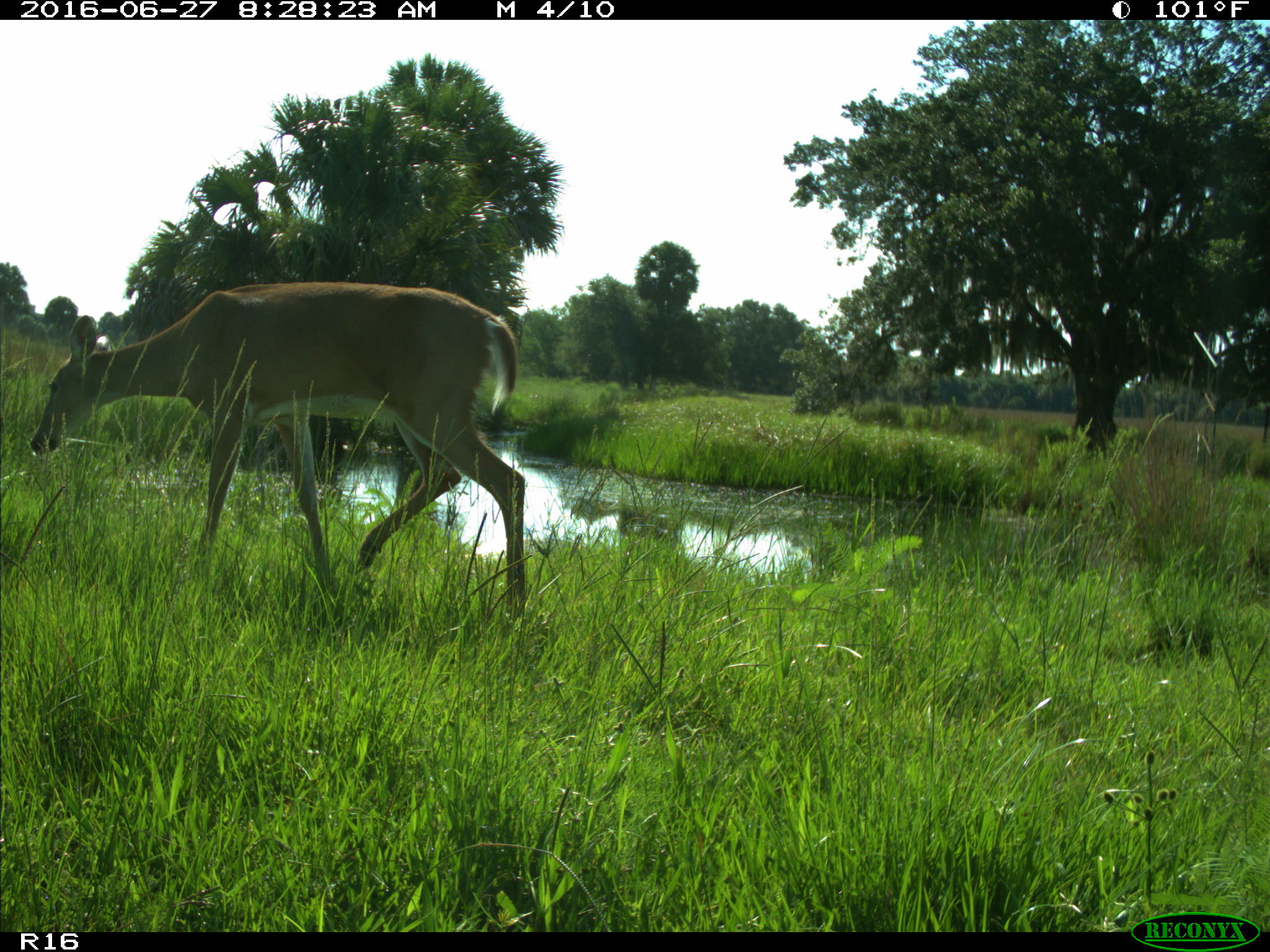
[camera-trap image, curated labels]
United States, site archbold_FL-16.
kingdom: Animalia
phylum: Chordata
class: Mammalia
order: Artiodactyla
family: Cervidae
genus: Odocoileus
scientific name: Odocoileus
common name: deer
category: unidentified deer